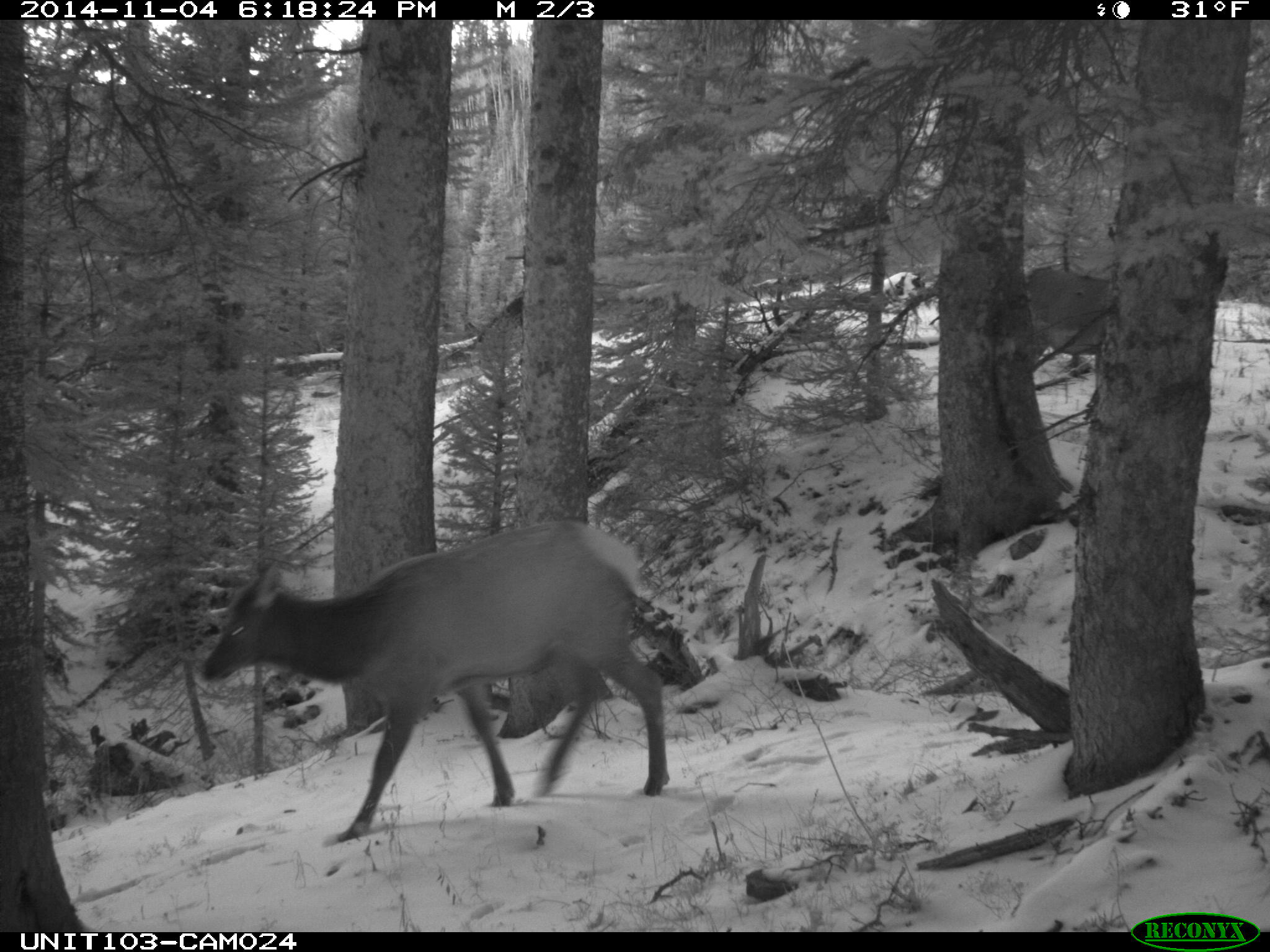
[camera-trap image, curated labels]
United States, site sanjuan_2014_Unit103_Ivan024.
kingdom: Animalia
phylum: Chordata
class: Mammalia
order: Artiodactyla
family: Cervidae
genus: Cervus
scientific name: Cervus elaphus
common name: red deer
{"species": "Cervus elaphus (red deer)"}